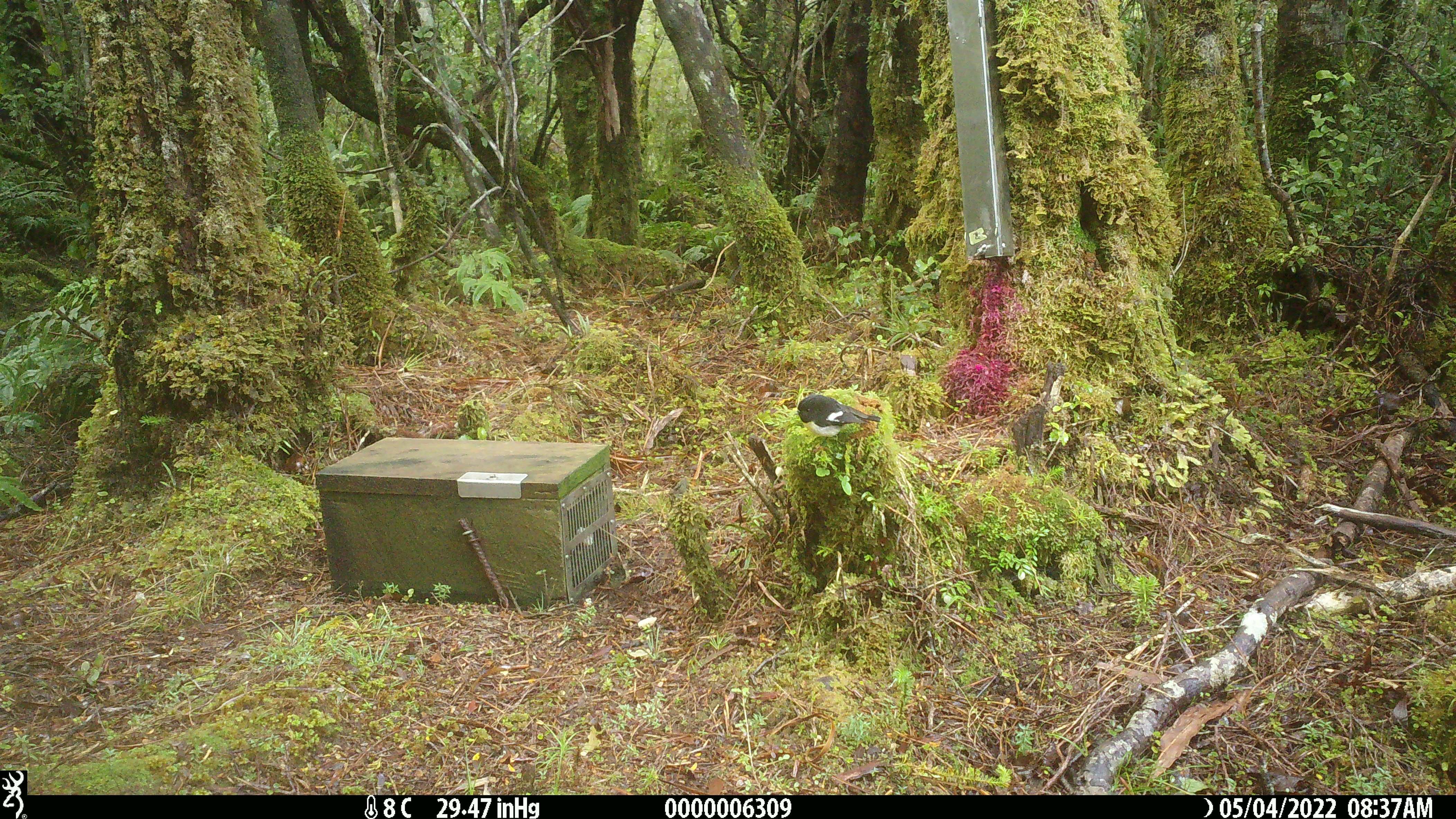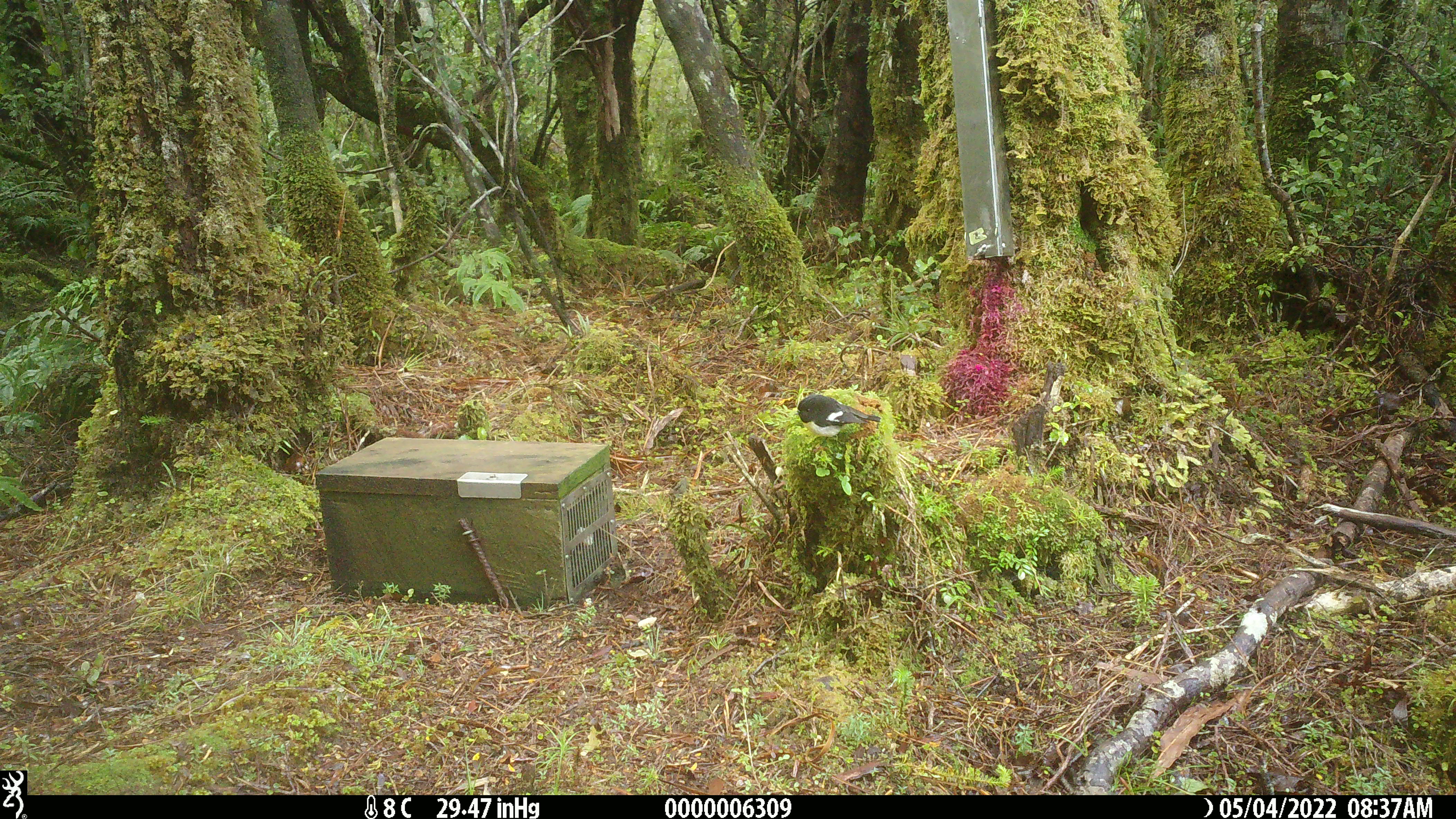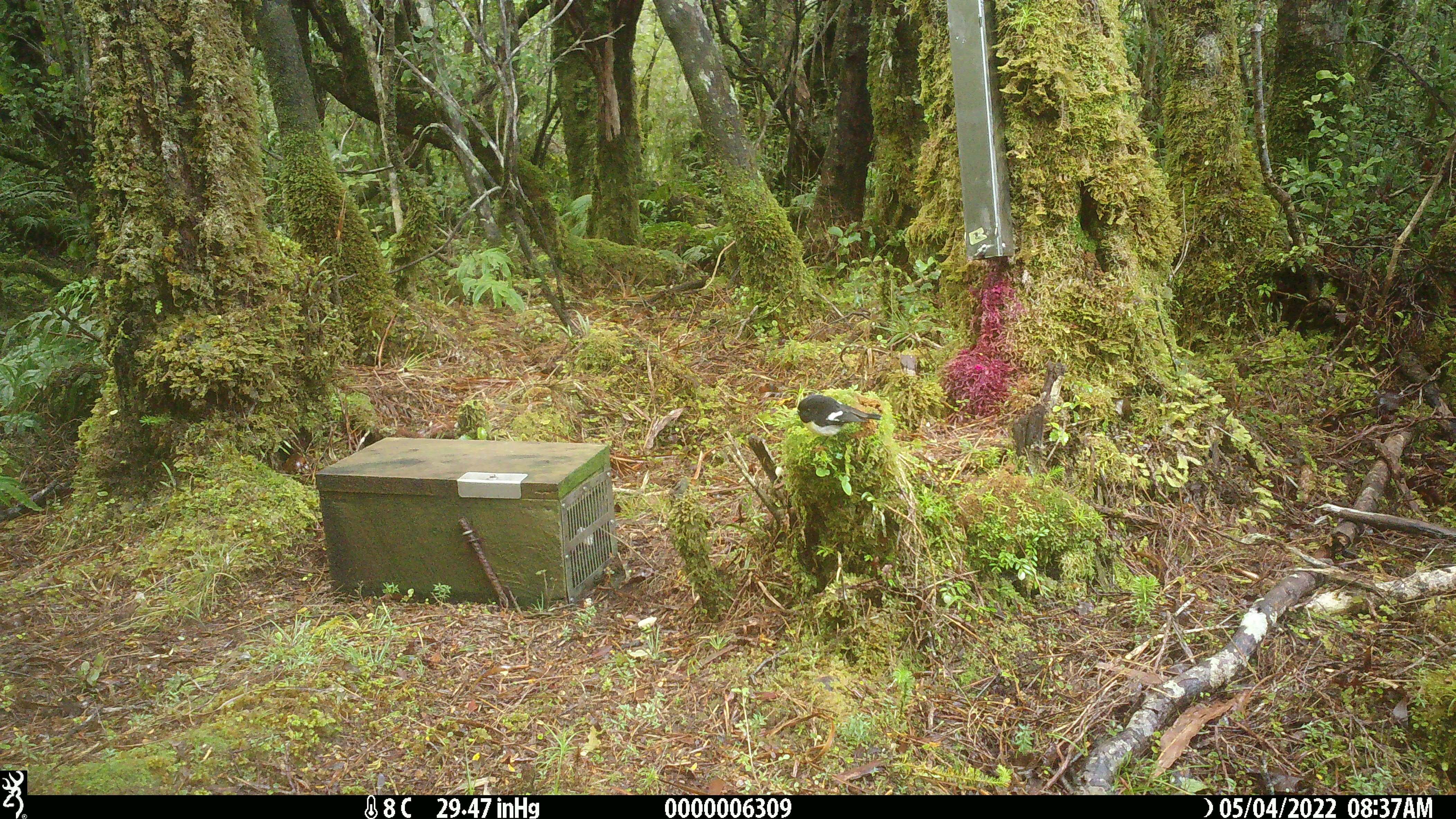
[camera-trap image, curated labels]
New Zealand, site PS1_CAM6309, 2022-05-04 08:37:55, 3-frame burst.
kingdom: Animalia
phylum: Chordata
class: Aves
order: Passeriformes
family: Petroicidae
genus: Petroica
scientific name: Petroica macrocephala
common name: tomtit